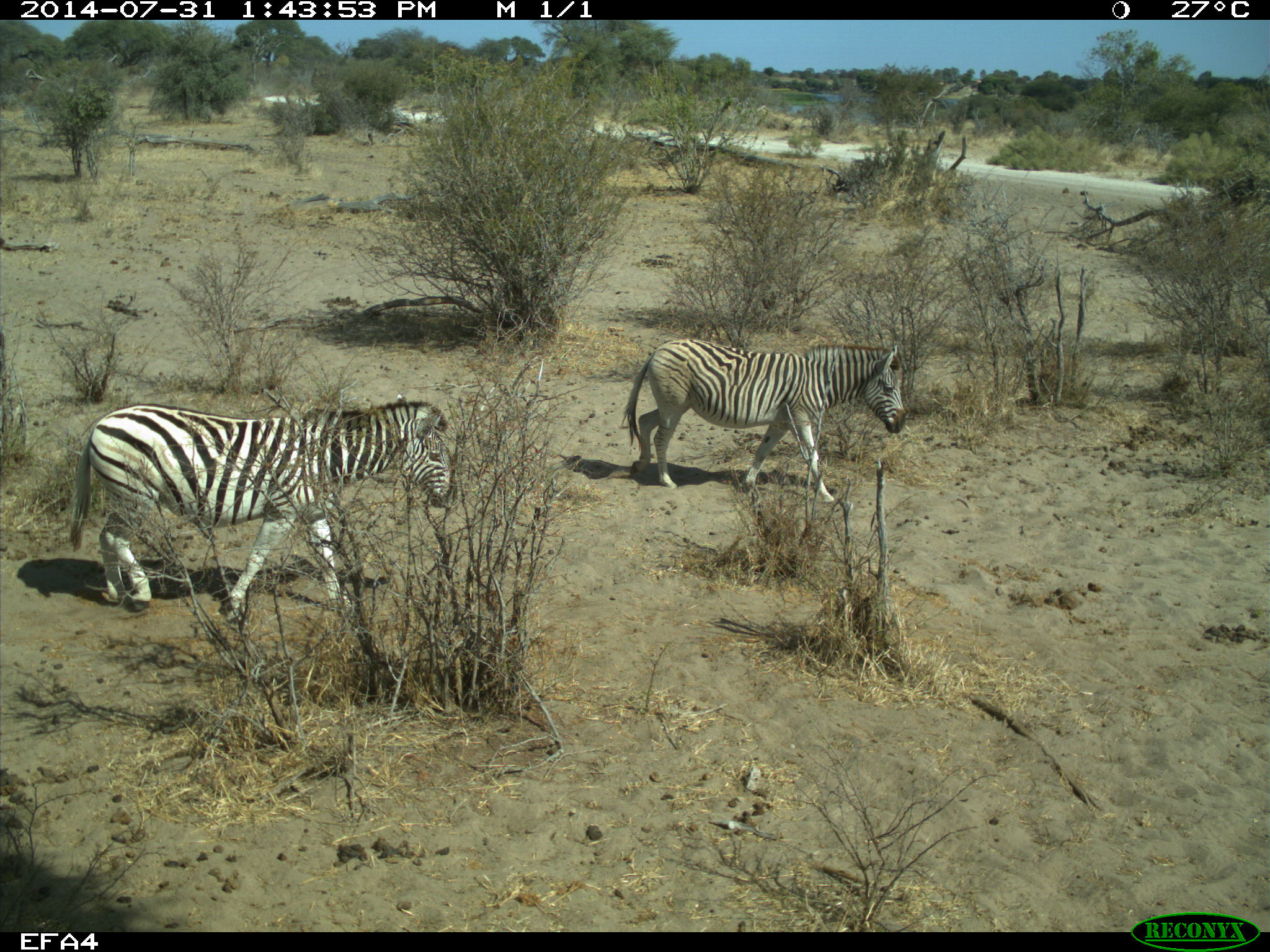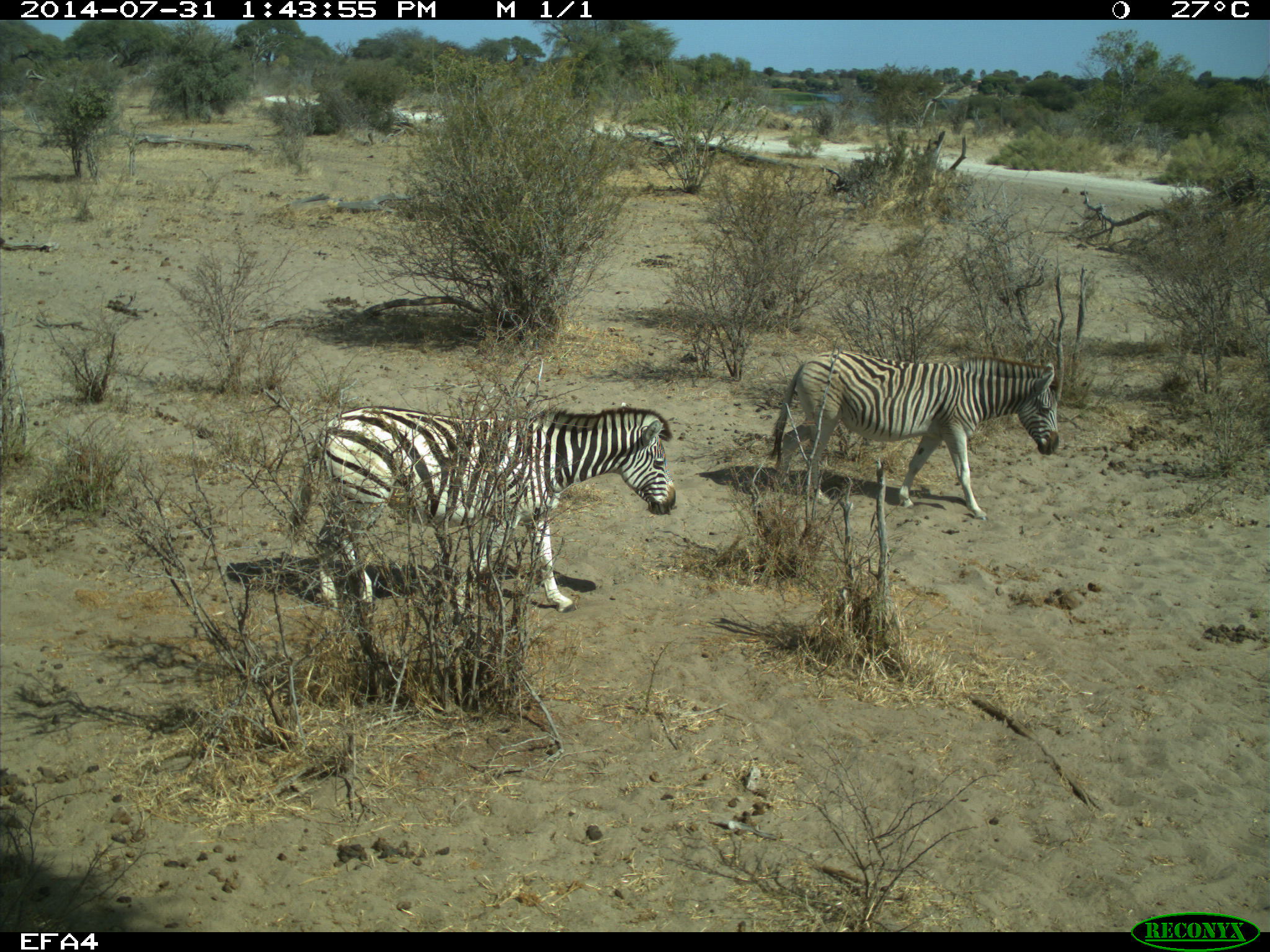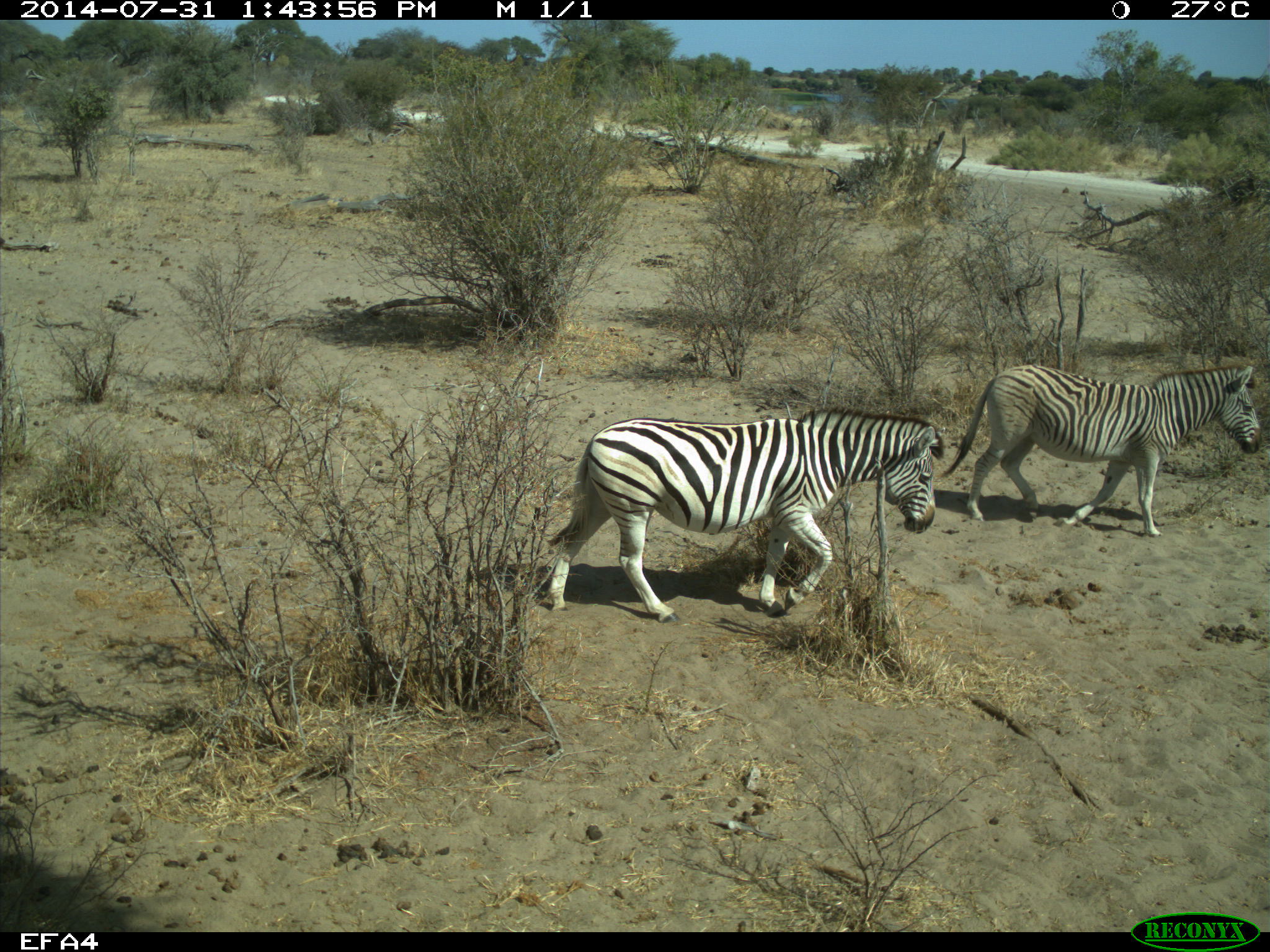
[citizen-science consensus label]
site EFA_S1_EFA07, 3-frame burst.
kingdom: Animalia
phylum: Chordata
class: Mammalia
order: Perissodactyla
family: Equidae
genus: Equus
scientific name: Equus quagga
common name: plains zebra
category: zebraplains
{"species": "zebraplains (plains zebra) (Equus quagga)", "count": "2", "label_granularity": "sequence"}